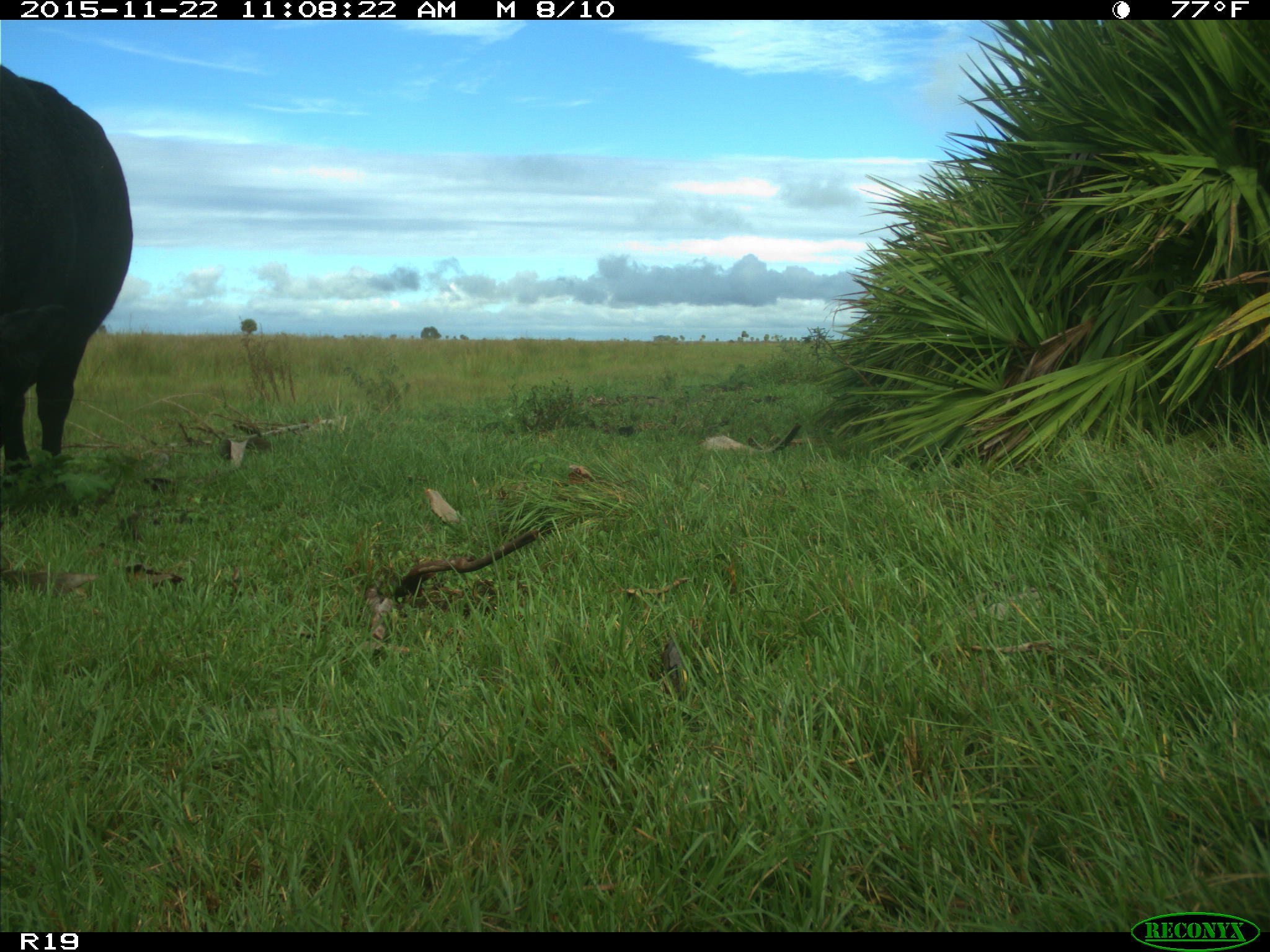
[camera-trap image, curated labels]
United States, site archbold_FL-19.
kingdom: Animalia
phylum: Chordata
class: Mammalia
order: Artiodactyla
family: Bovidae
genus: Bos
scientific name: Bos taurus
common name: domestic cow